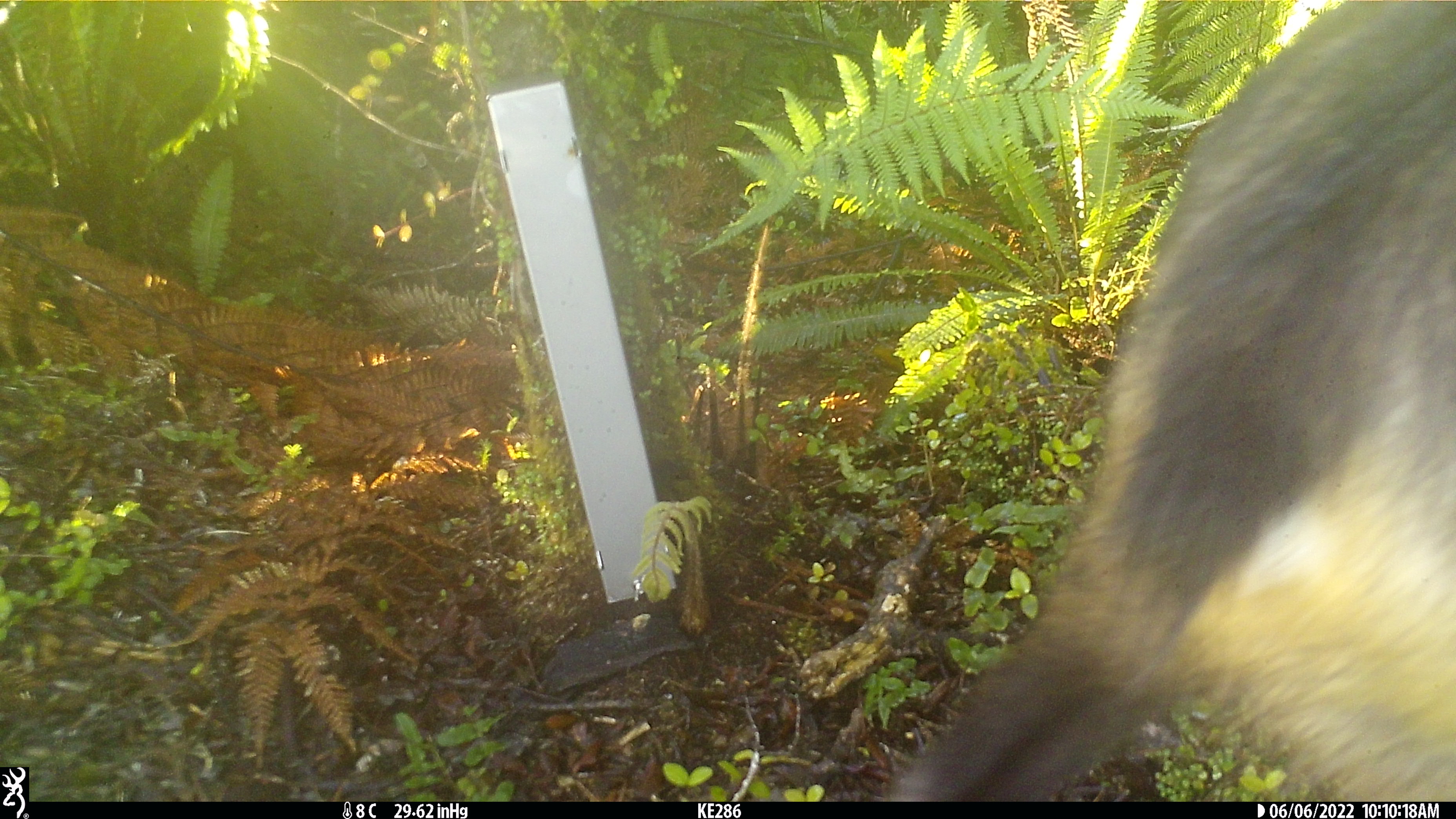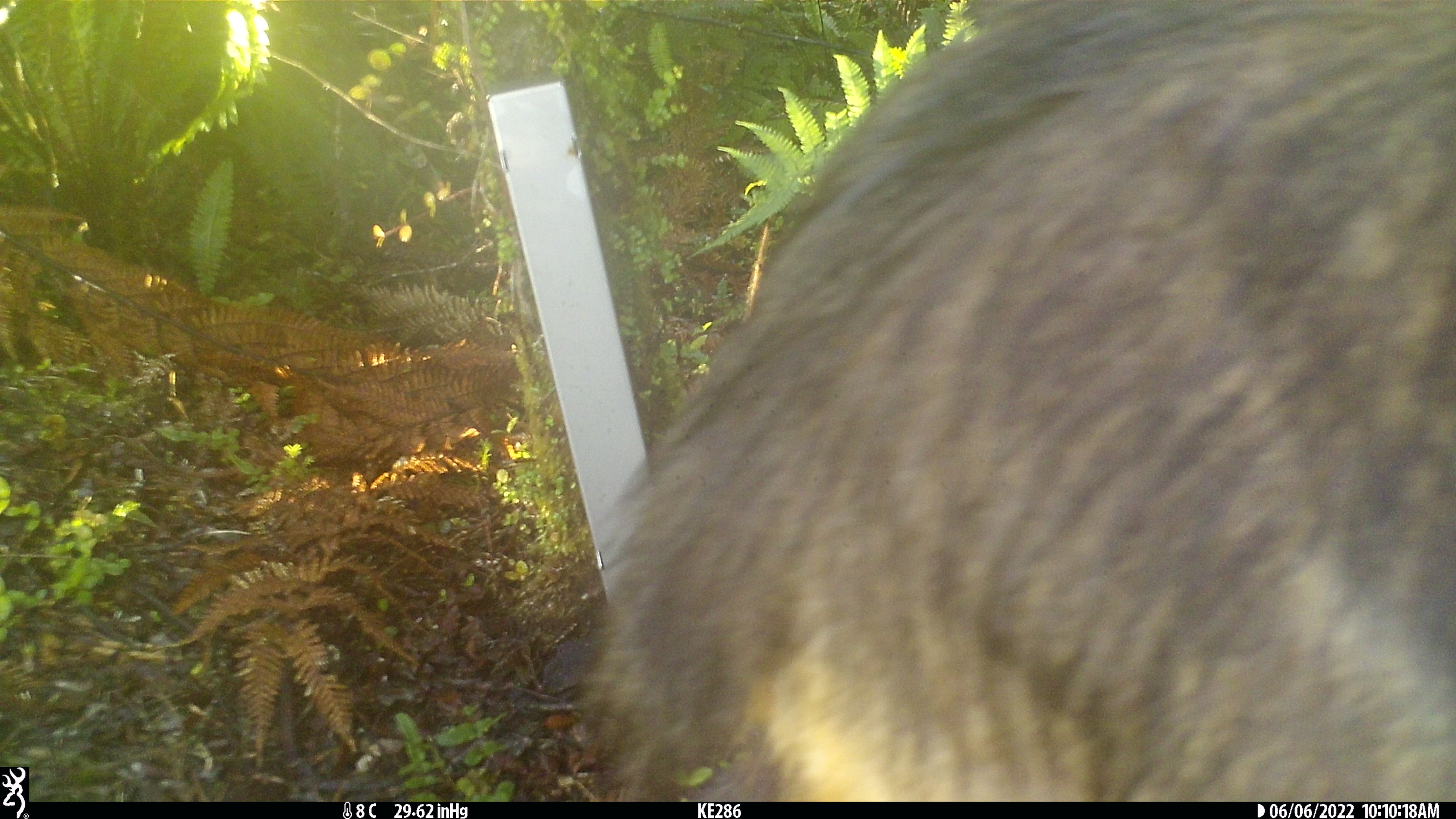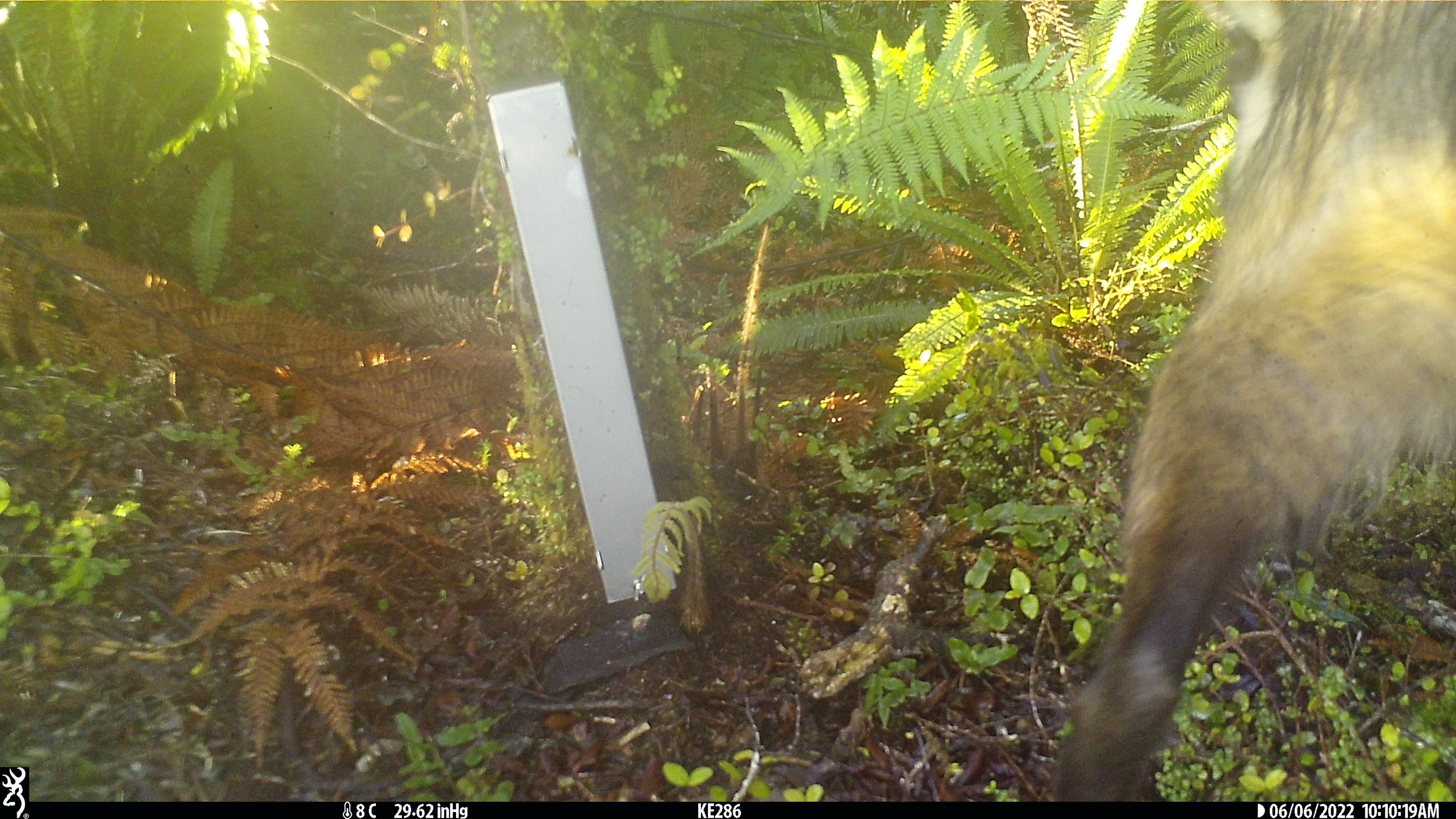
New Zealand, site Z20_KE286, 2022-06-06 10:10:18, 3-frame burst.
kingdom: Animalia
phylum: Chordata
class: Mammalia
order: Artiodactyla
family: Bovidae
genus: Rupicapra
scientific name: Rupicapra rupicapra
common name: alpine chamois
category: chamois